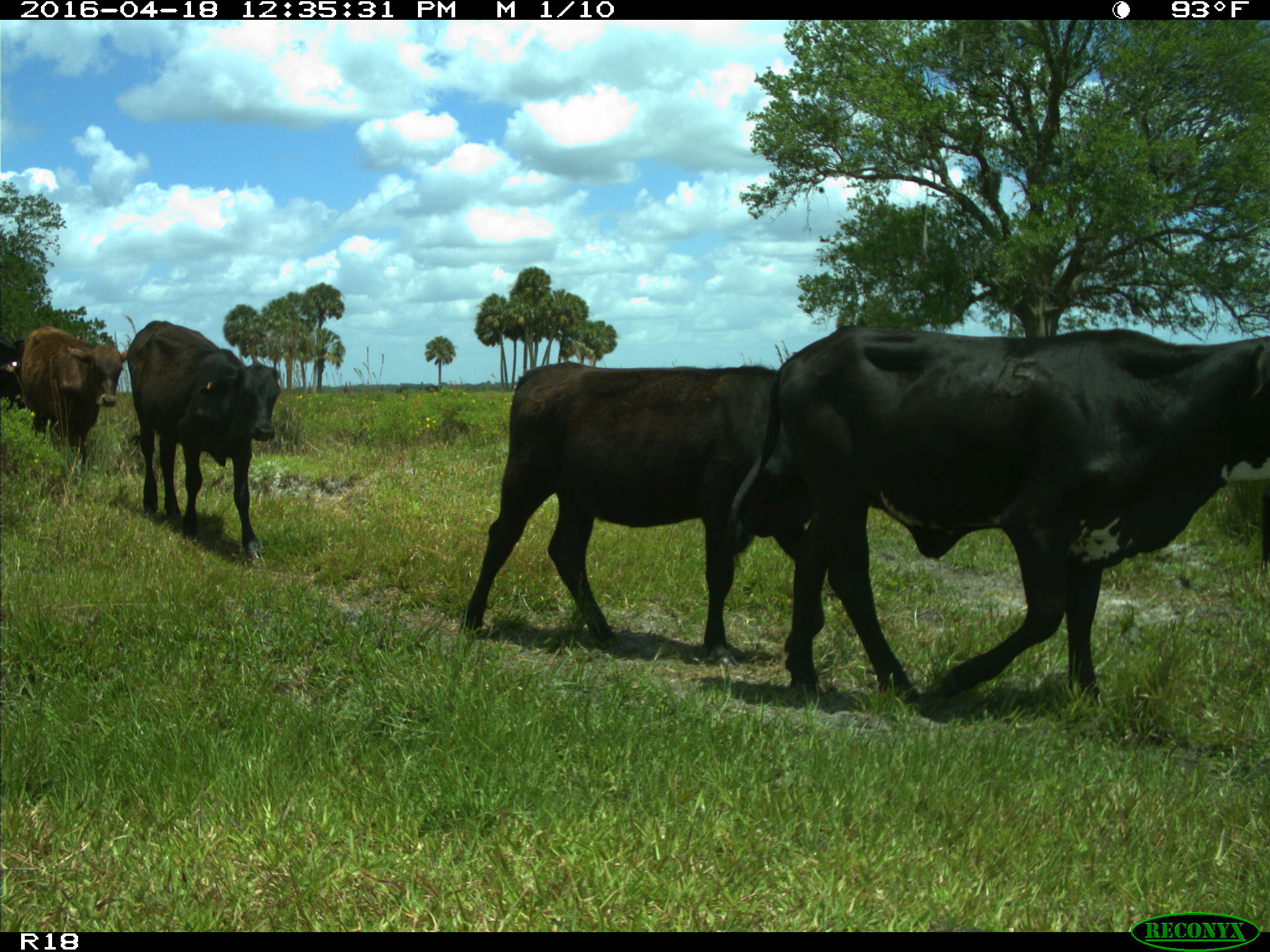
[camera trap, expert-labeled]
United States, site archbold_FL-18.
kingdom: Animalia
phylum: Chordata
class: Mammalia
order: Artiodactyla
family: Bovidae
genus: Bos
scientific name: Bos taurus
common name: domestic cow